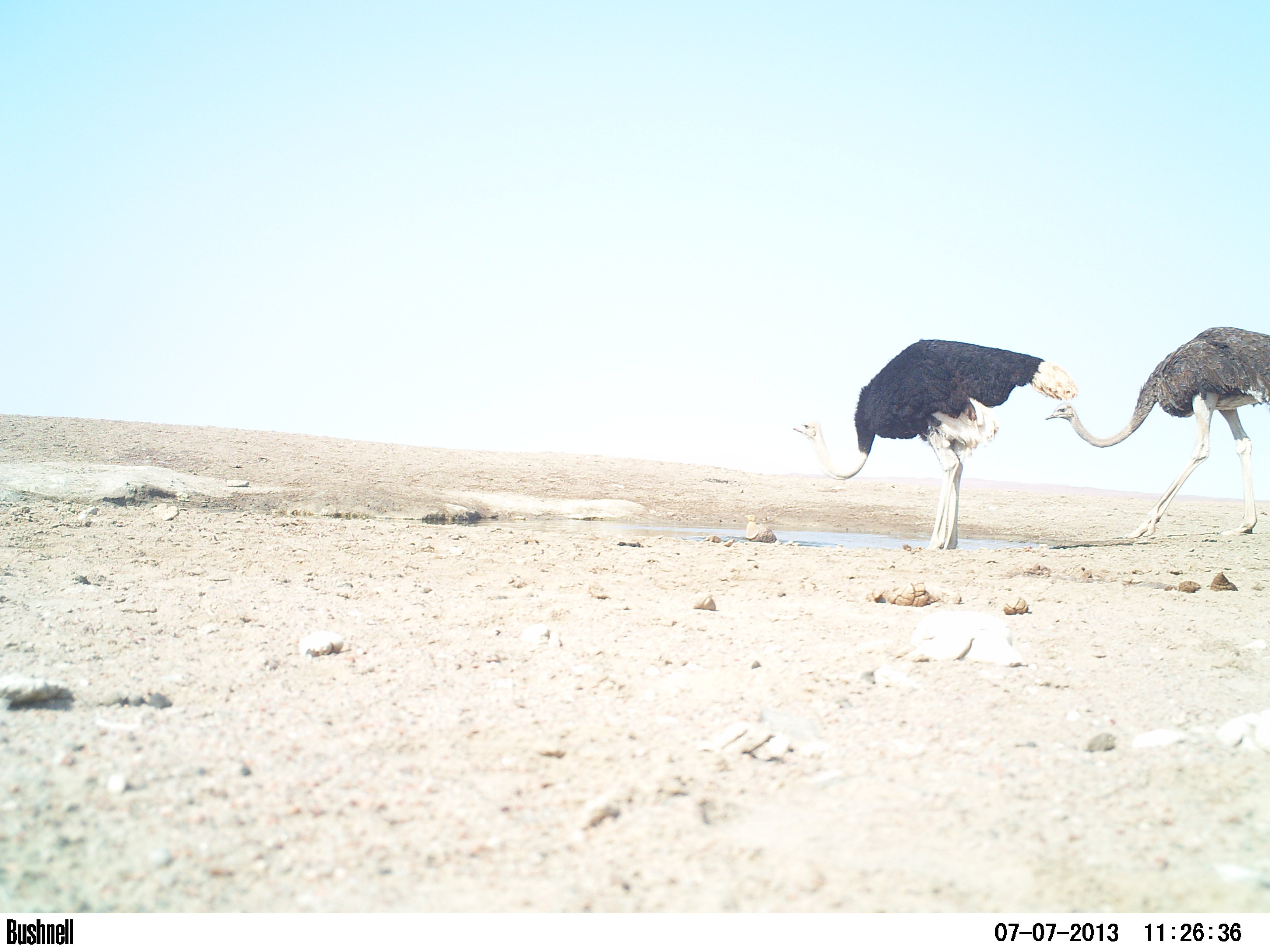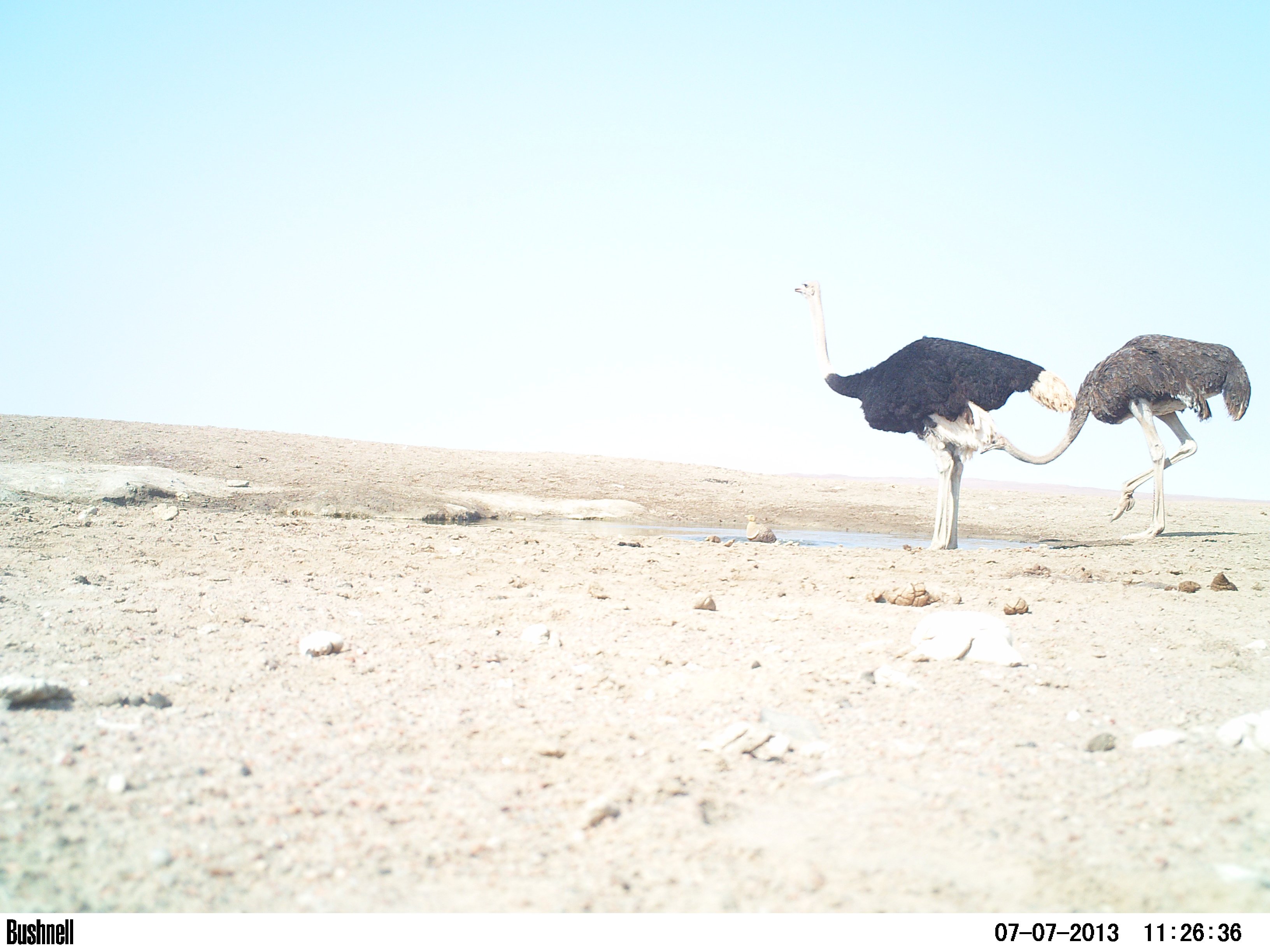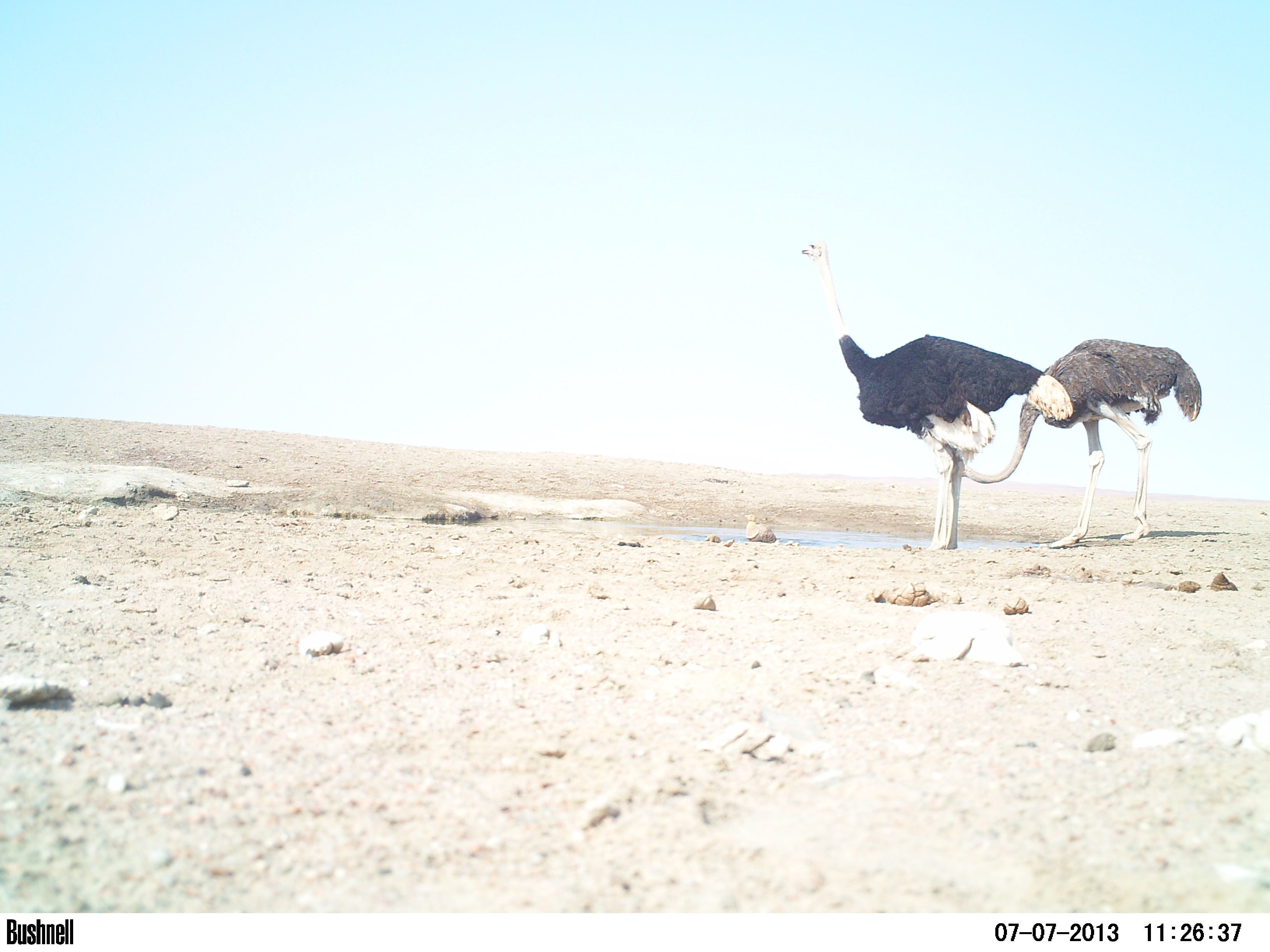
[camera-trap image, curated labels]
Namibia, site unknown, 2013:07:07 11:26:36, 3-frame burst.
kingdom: Animalia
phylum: Chordata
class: Aves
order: Struthioniformes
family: Struthionidae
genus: Struthio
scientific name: Struthio camelus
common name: common ostrich